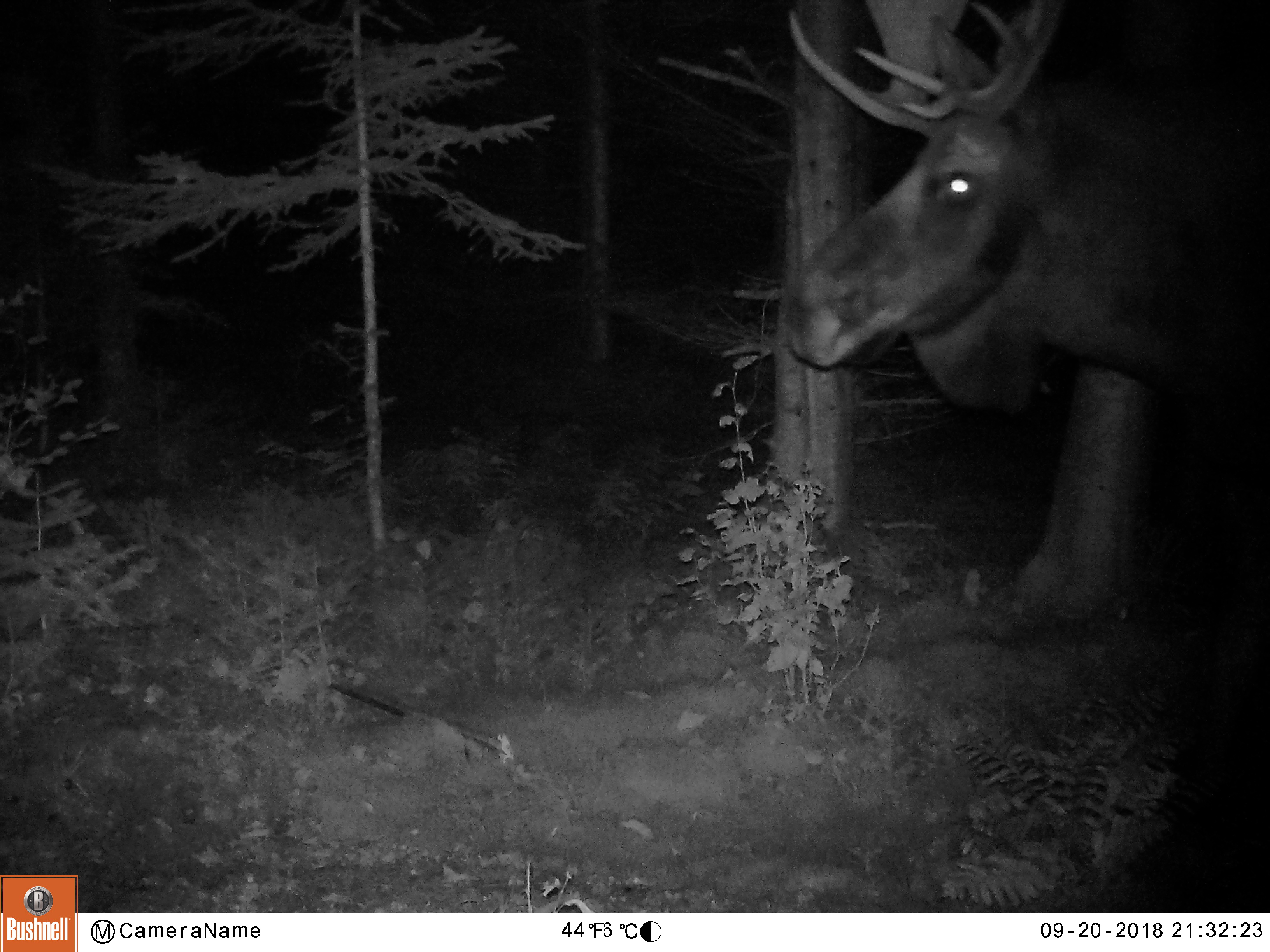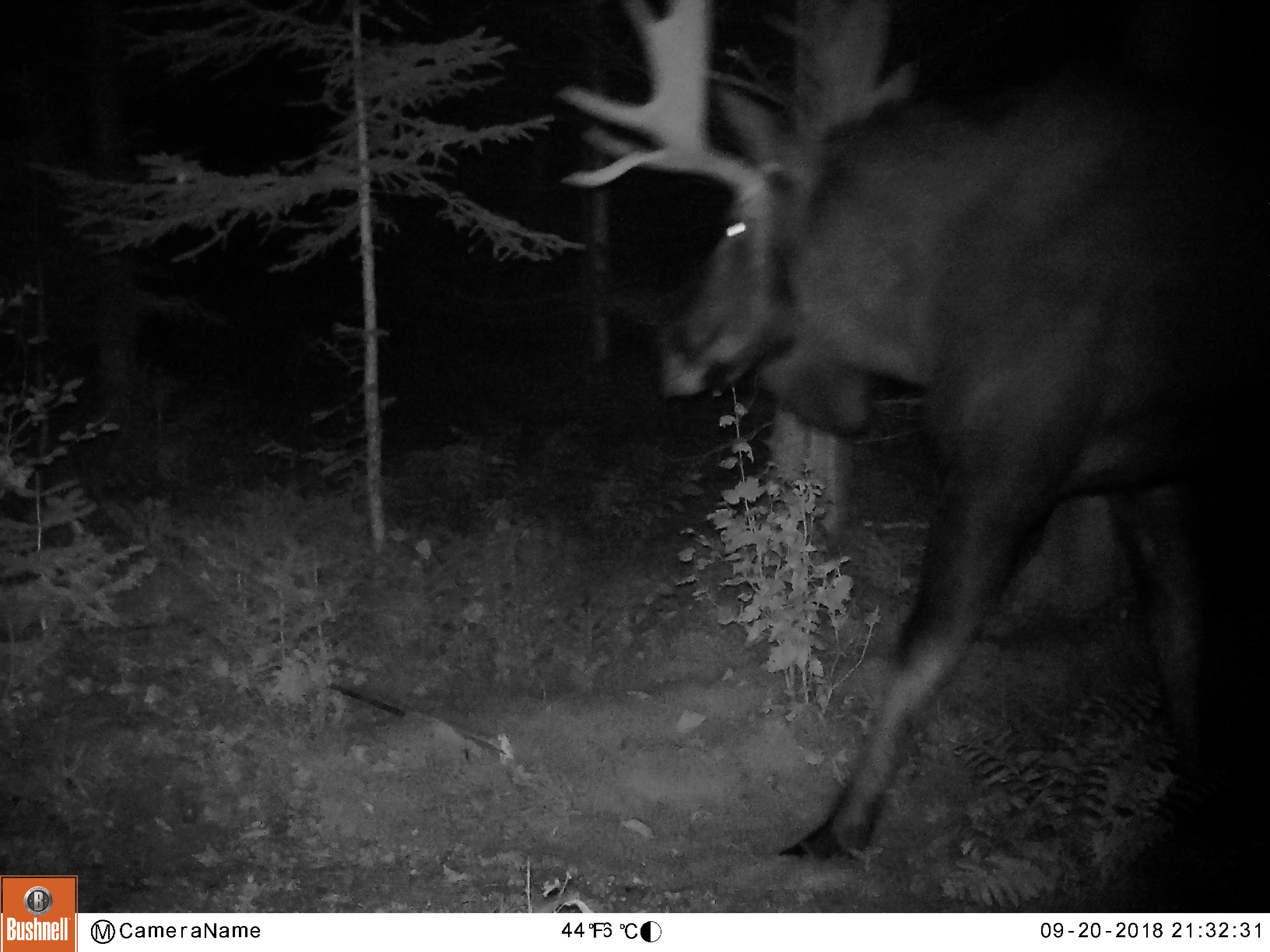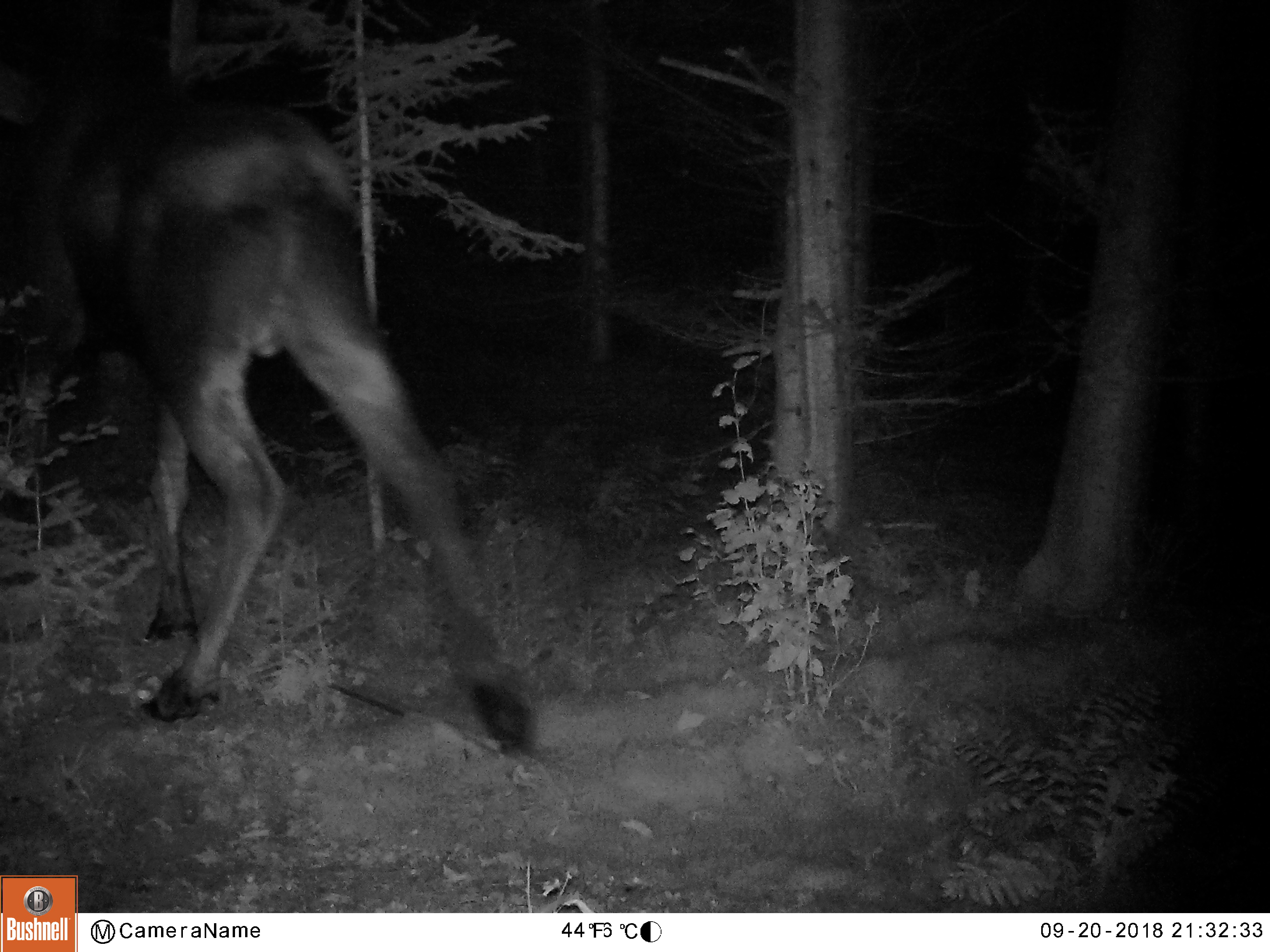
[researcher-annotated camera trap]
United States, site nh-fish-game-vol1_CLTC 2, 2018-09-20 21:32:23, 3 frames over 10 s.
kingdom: Animalia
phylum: Chordata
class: Mammalia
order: Artiodactyla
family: Cervidae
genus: Alces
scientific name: Alces alces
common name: moose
Moose (Alces alces).